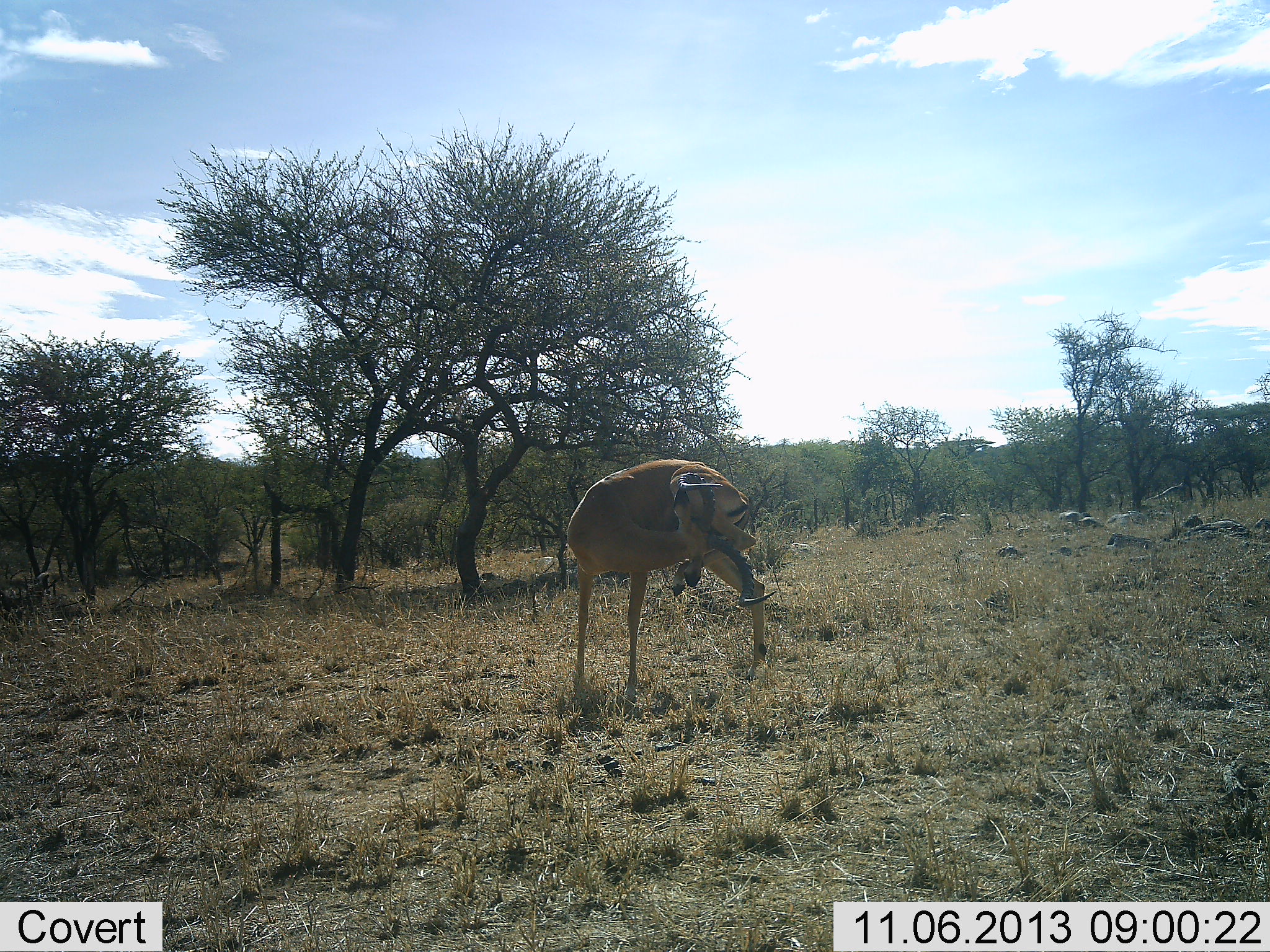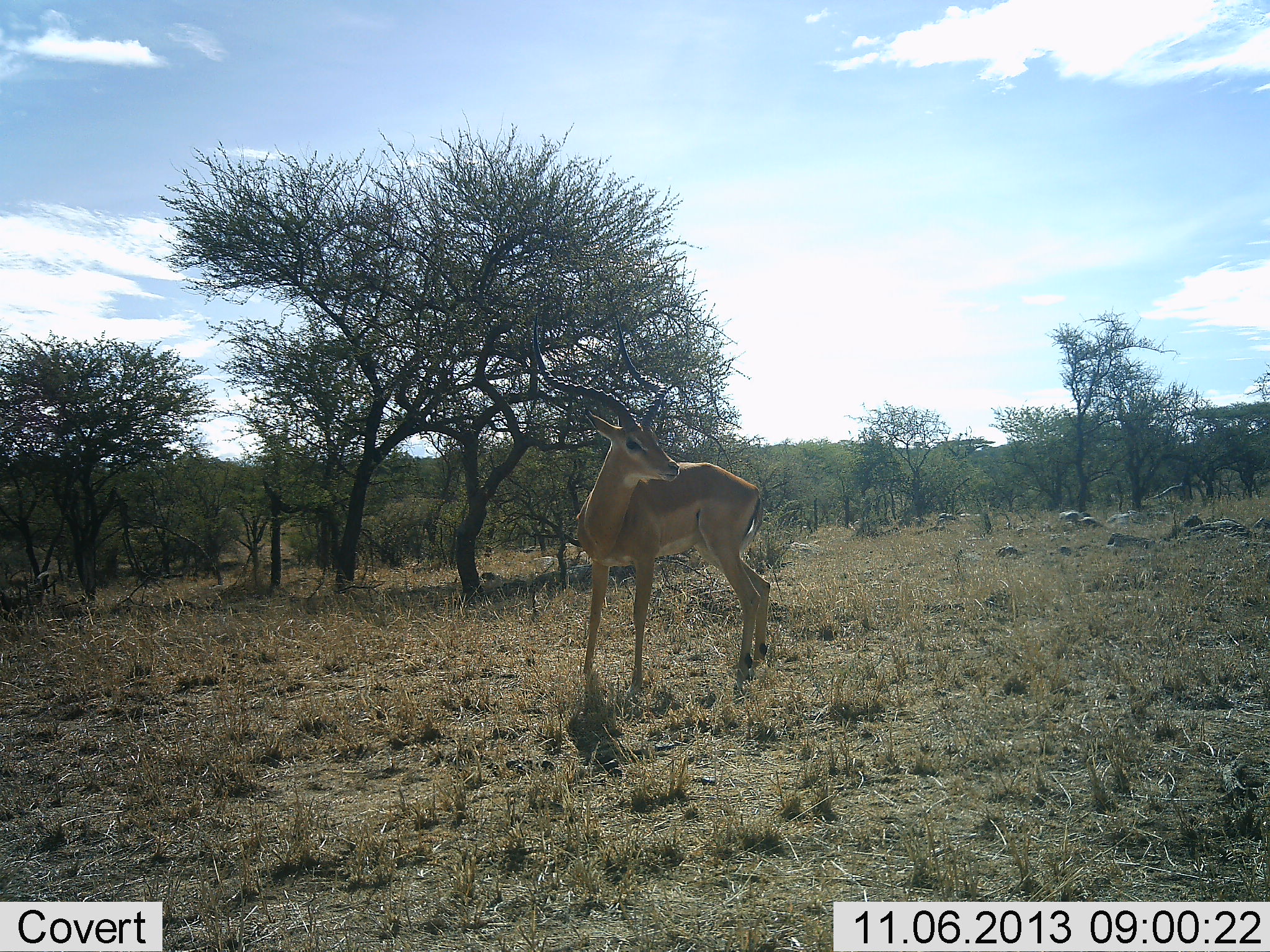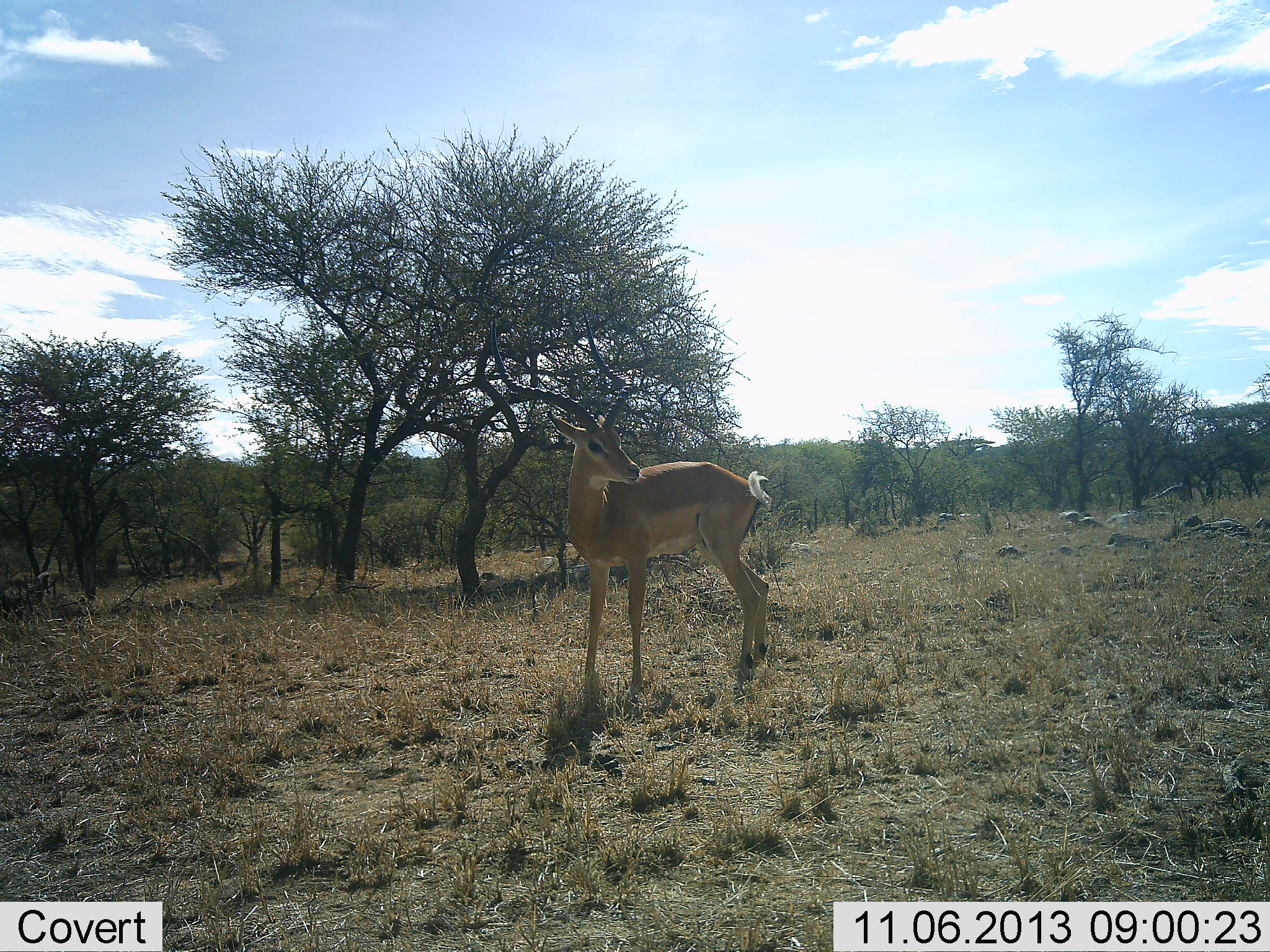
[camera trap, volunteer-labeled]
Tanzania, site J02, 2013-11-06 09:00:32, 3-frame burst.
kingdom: Animalia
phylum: Chordata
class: Mammalia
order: Artiodactyla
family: Bovidae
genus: Aepyceros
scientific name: Aepyceros melampus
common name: impala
Impala (Aepyceros melampus), count 1. Behavior (volunteer vote fractions): standing 80%, resting 0%, moving 10%, interacting 10%. Young present (vote fraction): 0%. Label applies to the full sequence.